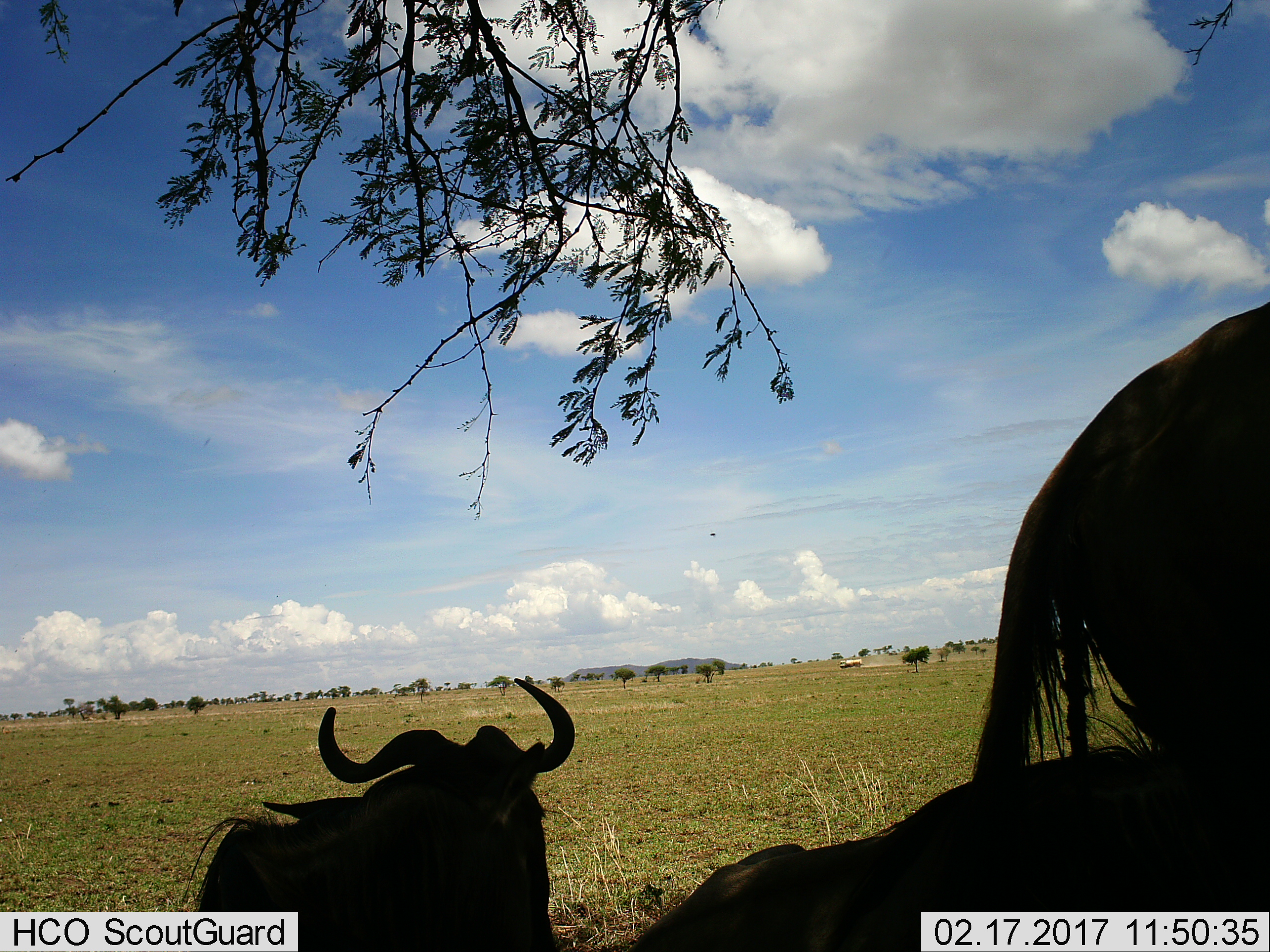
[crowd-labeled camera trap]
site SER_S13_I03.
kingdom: Animalia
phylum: Chordata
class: Mammalia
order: Artiodactyla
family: Bovidae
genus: Connochaetes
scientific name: Connochaetes taurinus taurinus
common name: blue wildebeest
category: wildebeestblue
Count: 3.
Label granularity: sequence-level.